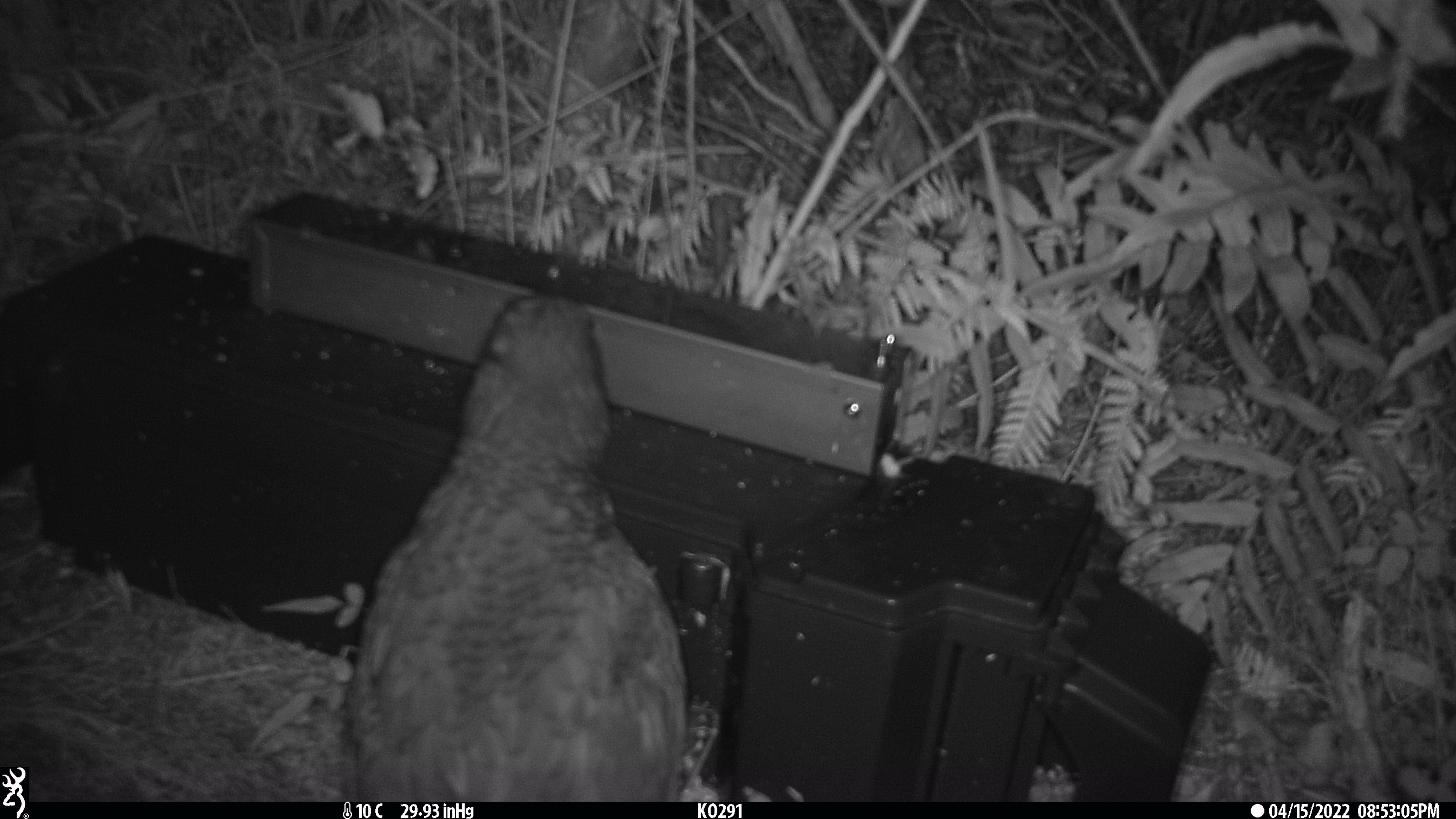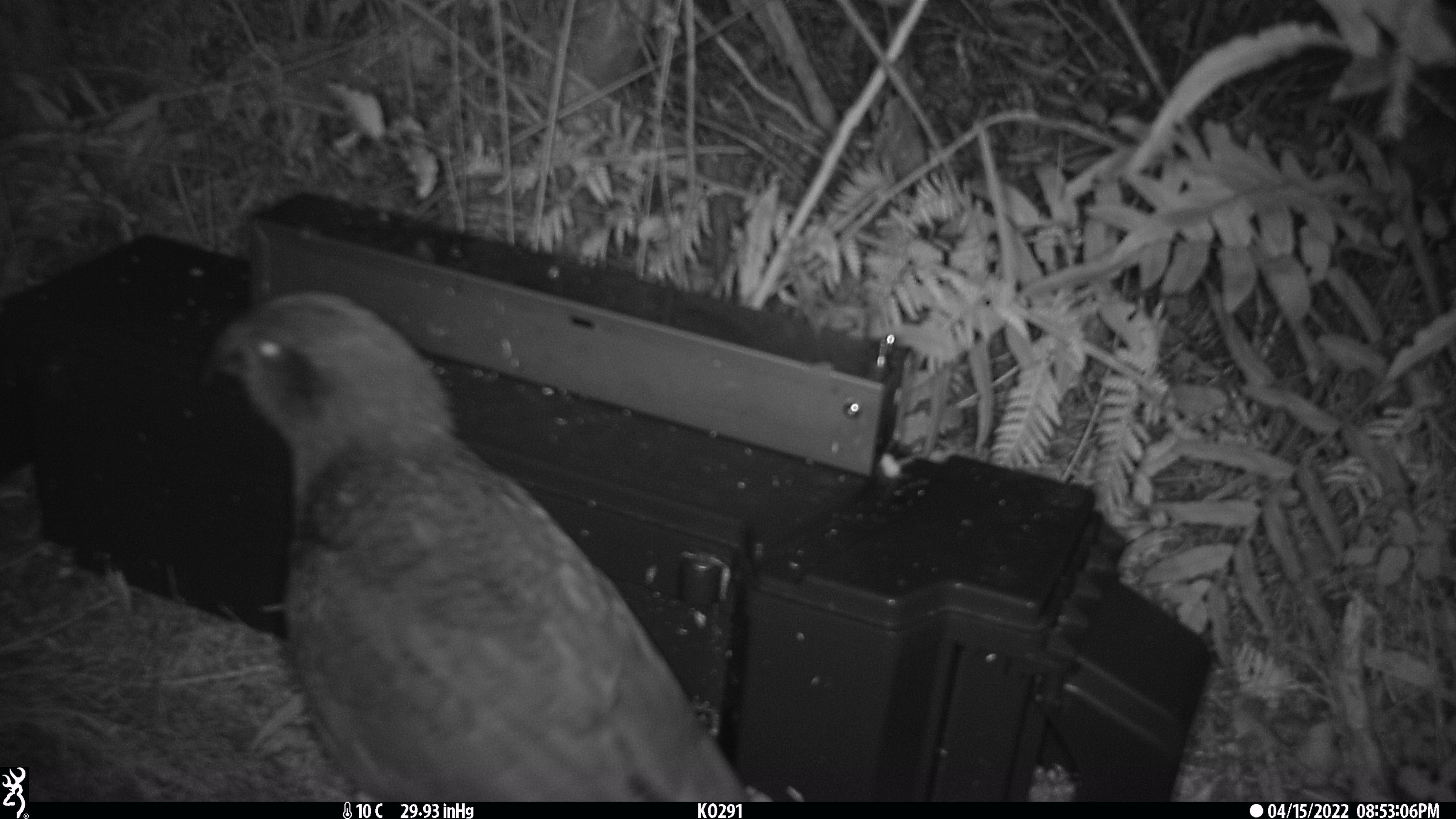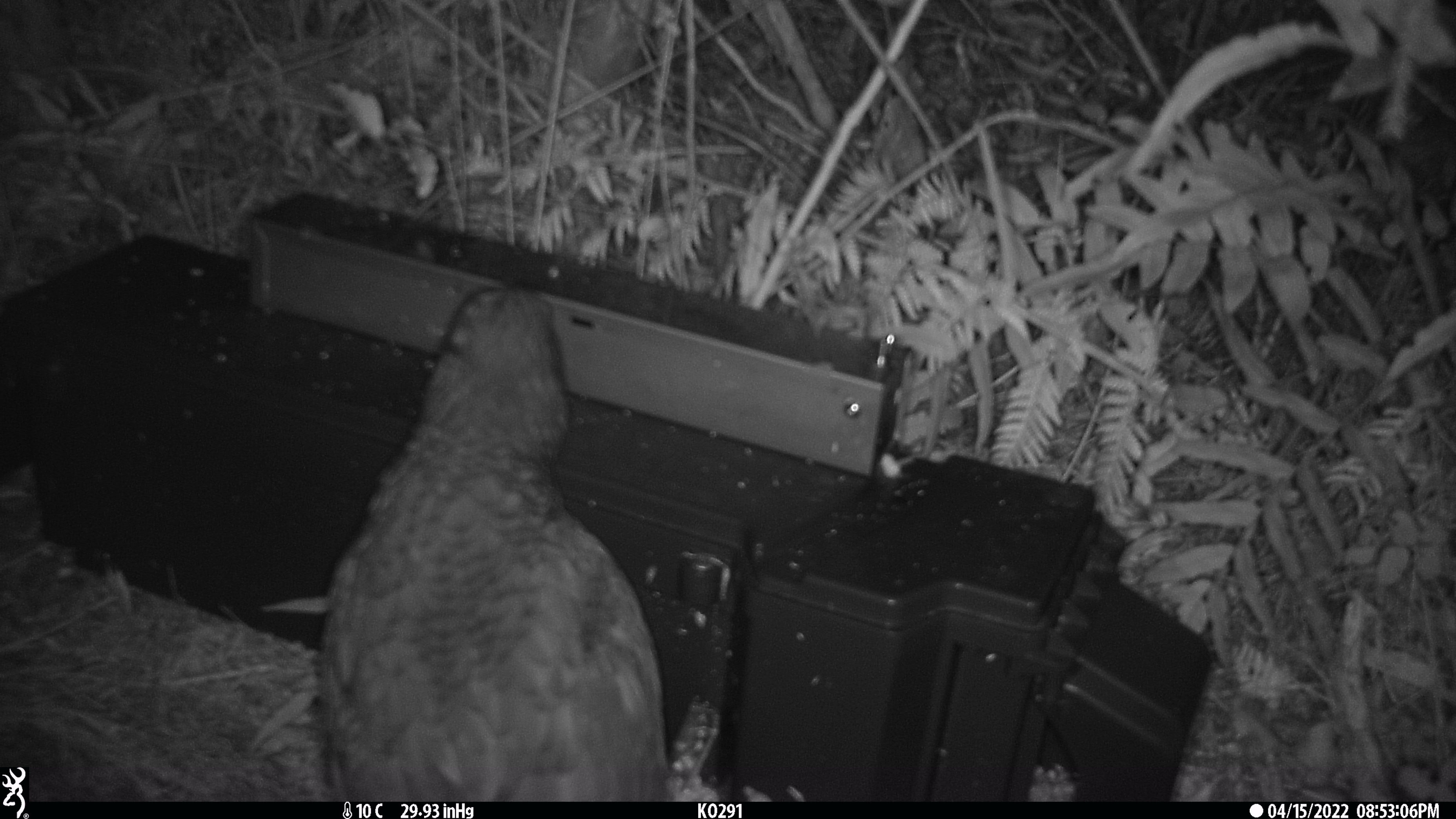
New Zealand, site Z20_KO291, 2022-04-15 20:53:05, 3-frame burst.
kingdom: Animalia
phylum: Chordata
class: Aves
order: Psittaciformes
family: Strigopidae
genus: Nestor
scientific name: Nestor notabilis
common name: kea